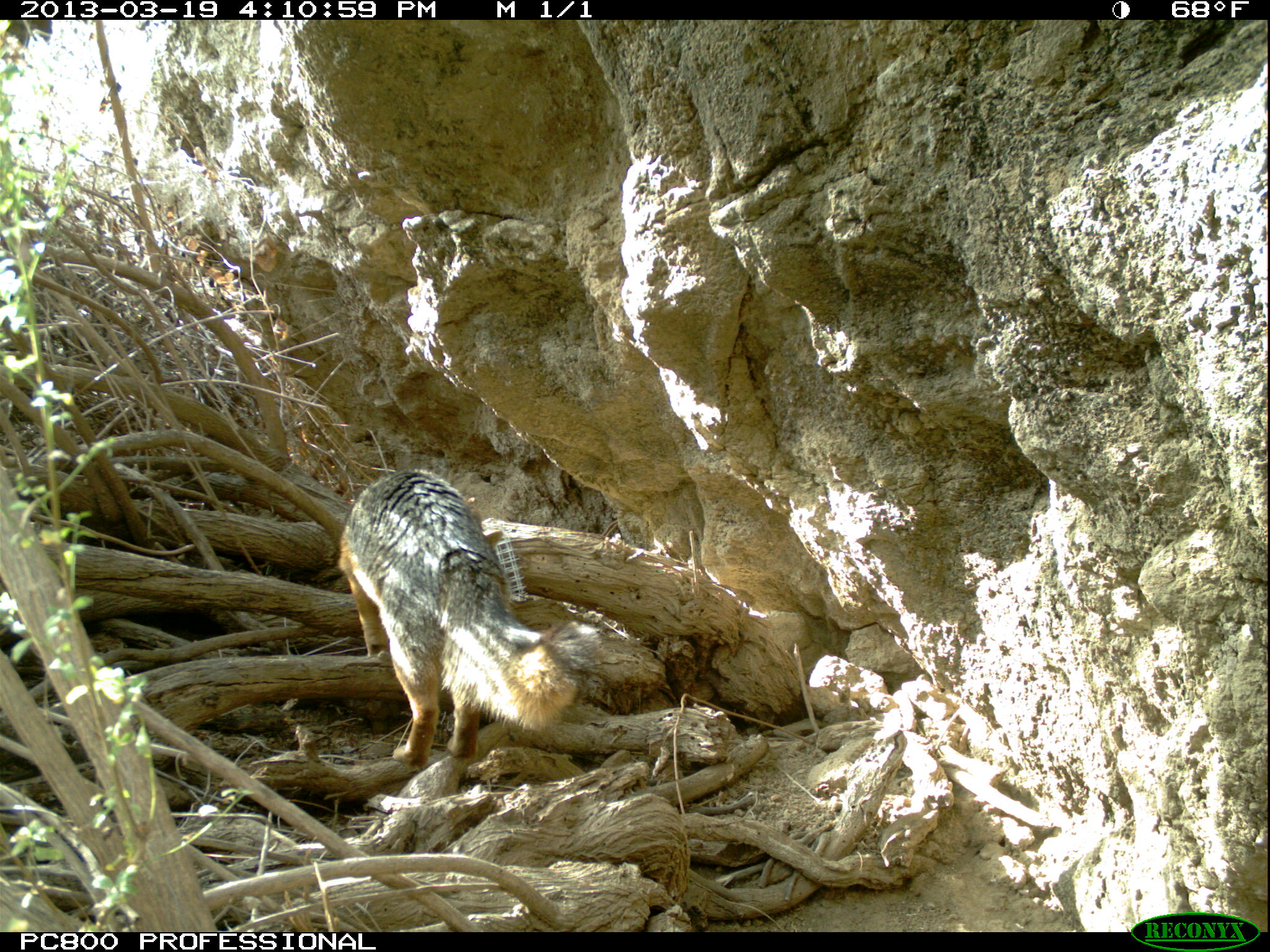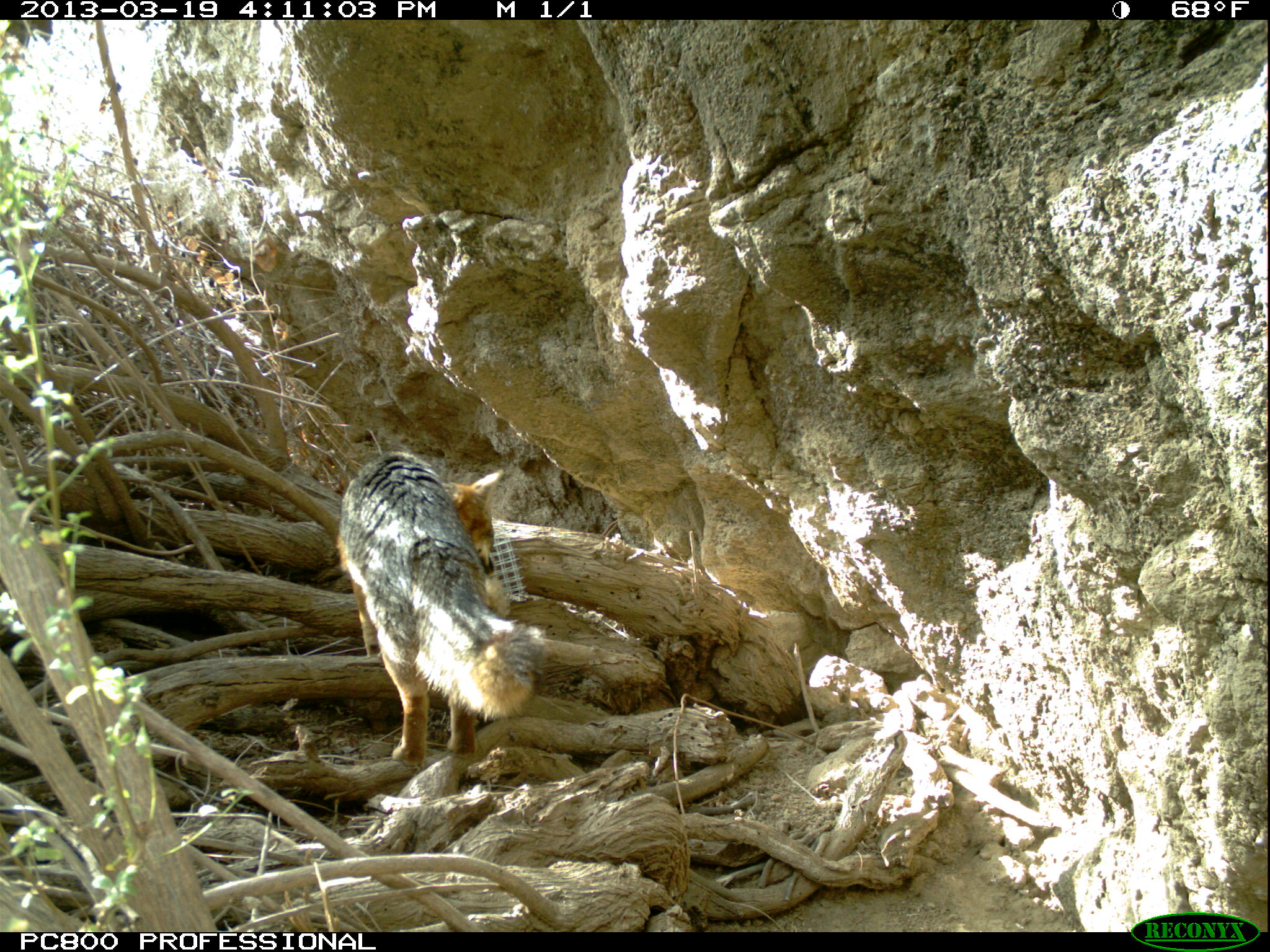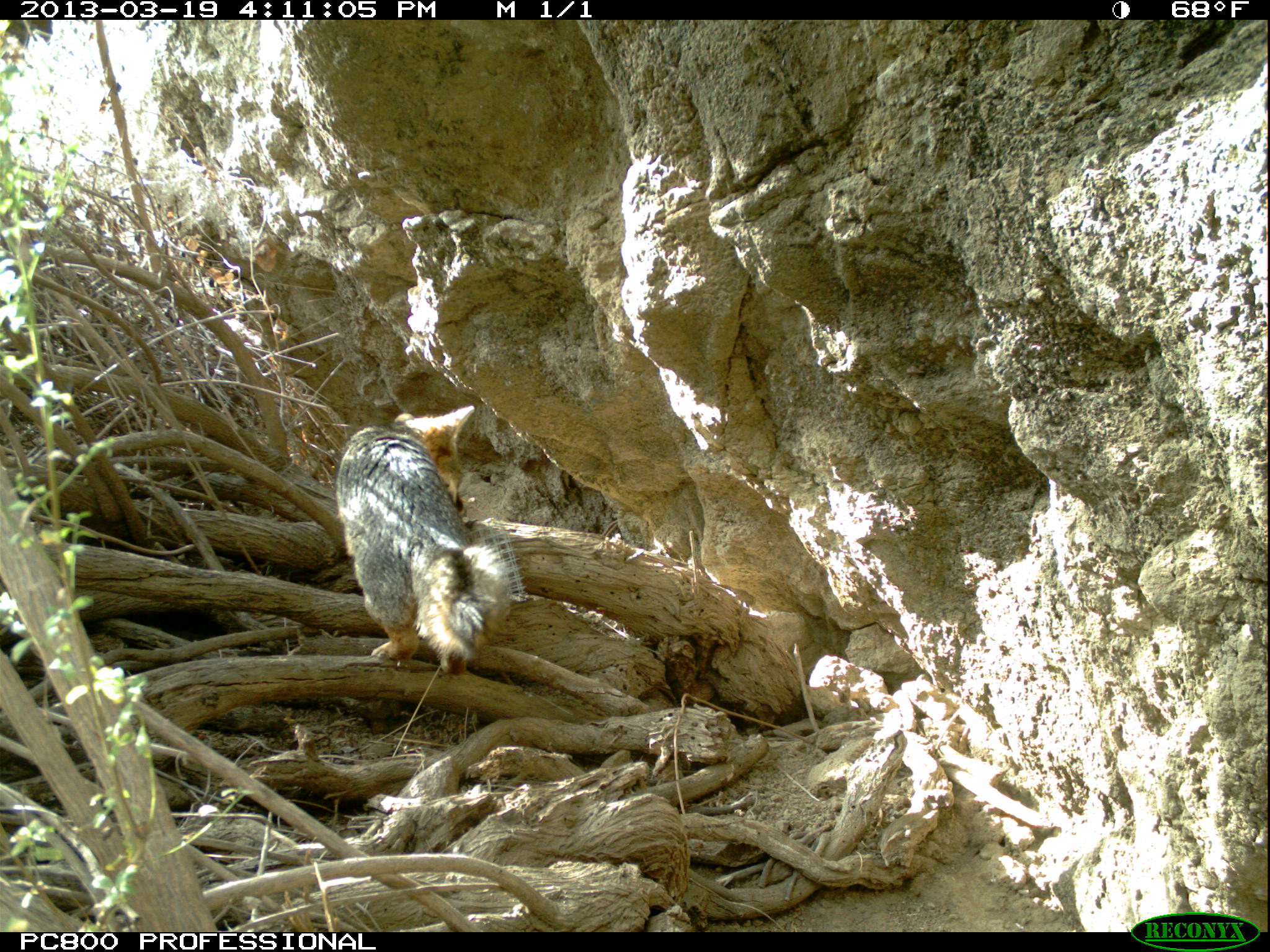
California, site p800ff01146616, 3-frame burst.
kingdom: Animalia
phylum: Chordata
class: Mammalia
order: Carnivora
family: Canidae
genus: Urocyon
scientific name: Urocyon littoralis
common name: island fox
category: fox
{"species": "fox (island fox) (Urocyon littoralis)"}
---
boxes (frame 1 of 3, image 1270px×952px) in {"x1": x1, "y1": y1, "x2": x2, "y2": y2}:
fox: {"x1": 337, "y1": 469, "x2": 602, "y2": 767}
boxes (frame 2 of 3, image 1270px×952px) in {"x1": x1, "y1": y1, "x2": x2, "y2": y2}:
fox: {"x1": 334, "y1": 451, "x2": 550, "y2": 766}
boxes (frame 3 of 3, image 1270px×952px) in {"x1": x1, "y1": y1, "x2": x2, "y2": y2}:
fox: {"x1": 334, "y1": 403, "x2": 513, "y2": 676}